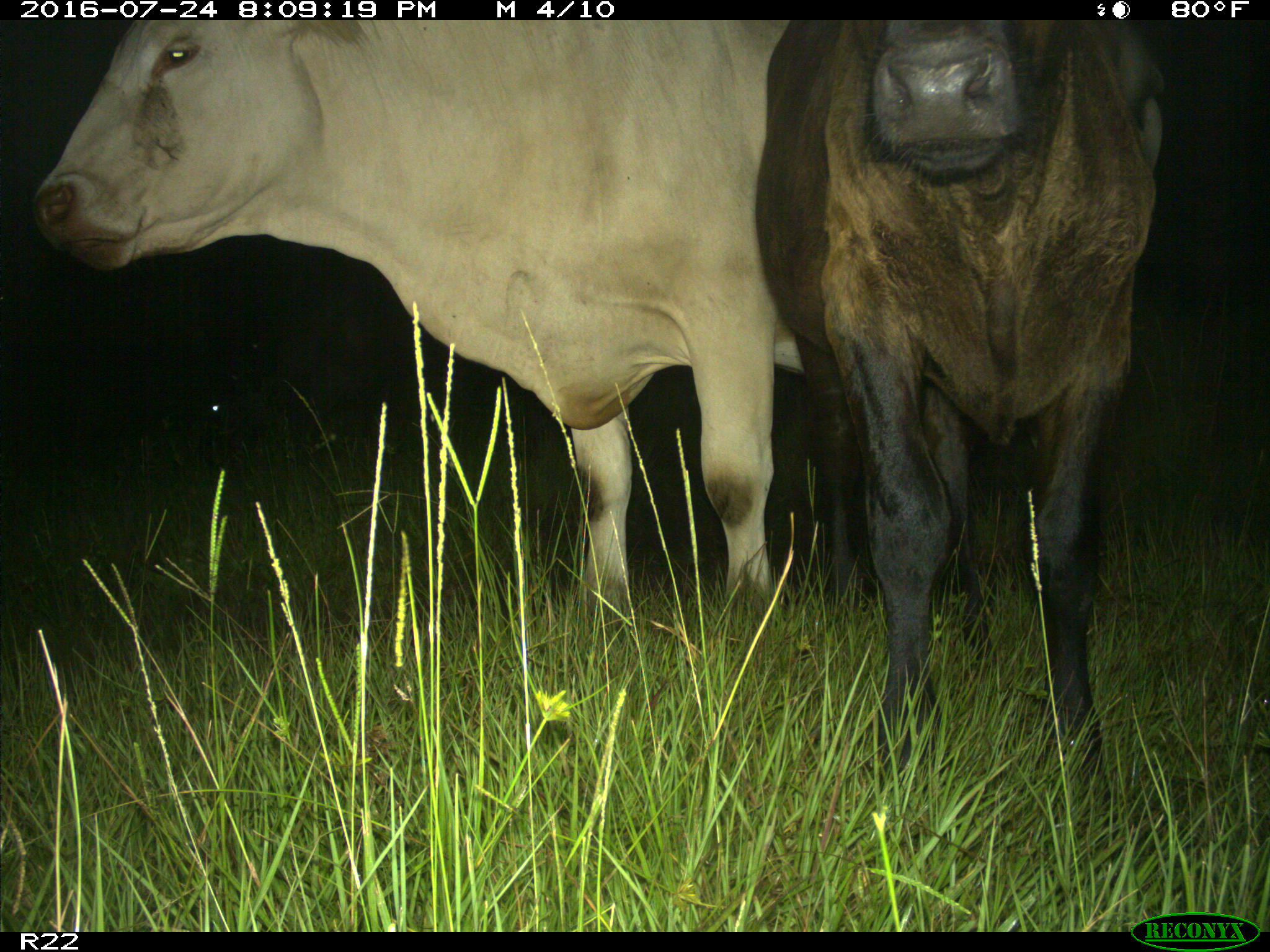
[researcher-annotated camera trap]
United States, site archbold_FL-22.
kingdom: Animalia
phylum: Chordata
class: Mammalia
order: Artiodactyla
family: Bovidae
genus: Bos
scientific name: Bos taurus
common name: domestic cow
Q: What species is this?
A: Bos taurus (domestic cow).